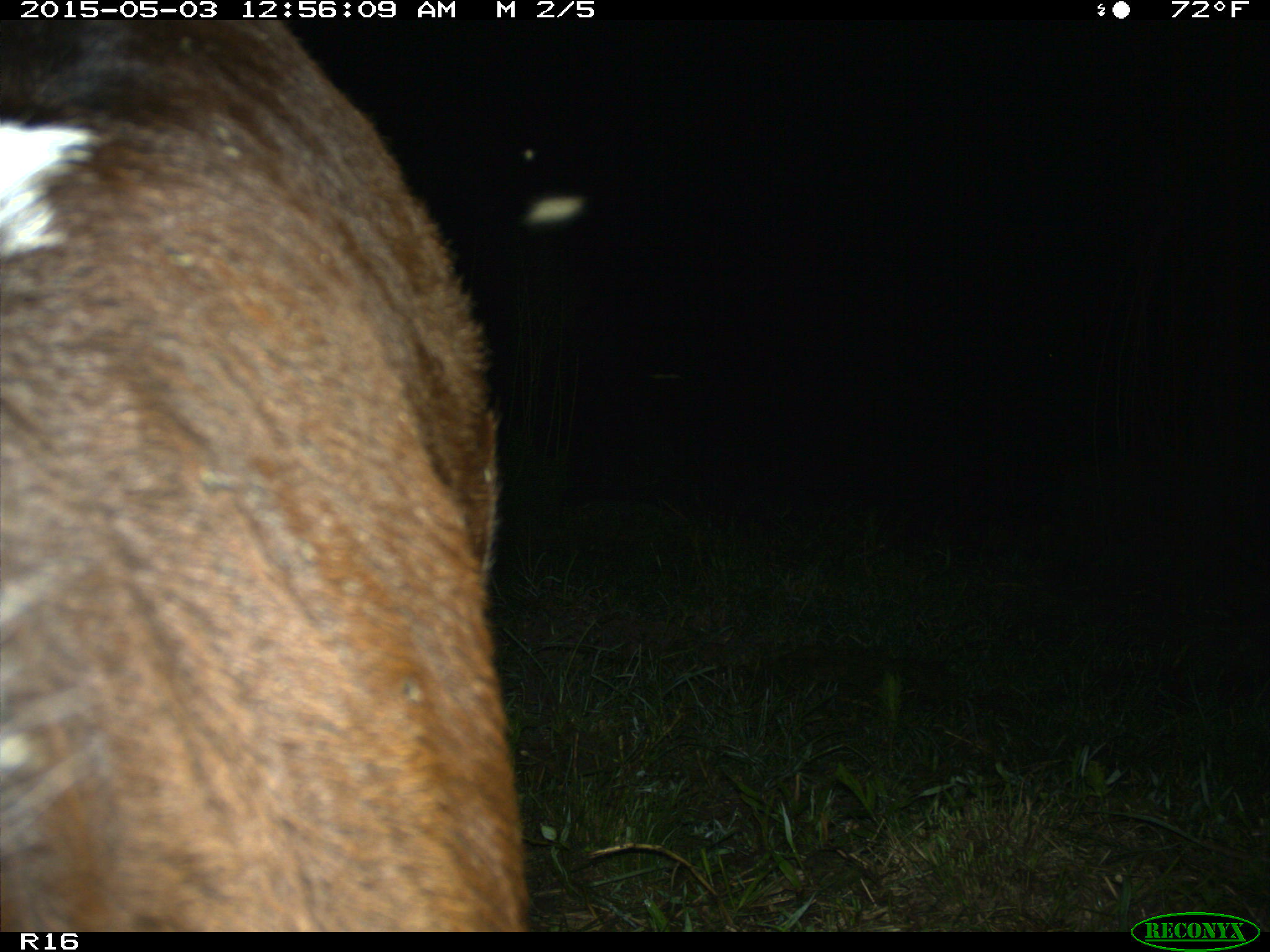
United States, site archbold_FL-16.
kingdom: Animalia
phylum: Chordata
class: Mammalia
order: Artiodactyla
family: Bovidae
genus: Bos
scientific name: Bos taurus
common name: domestic cow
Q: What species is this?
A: Bos taurus (domestic cow).